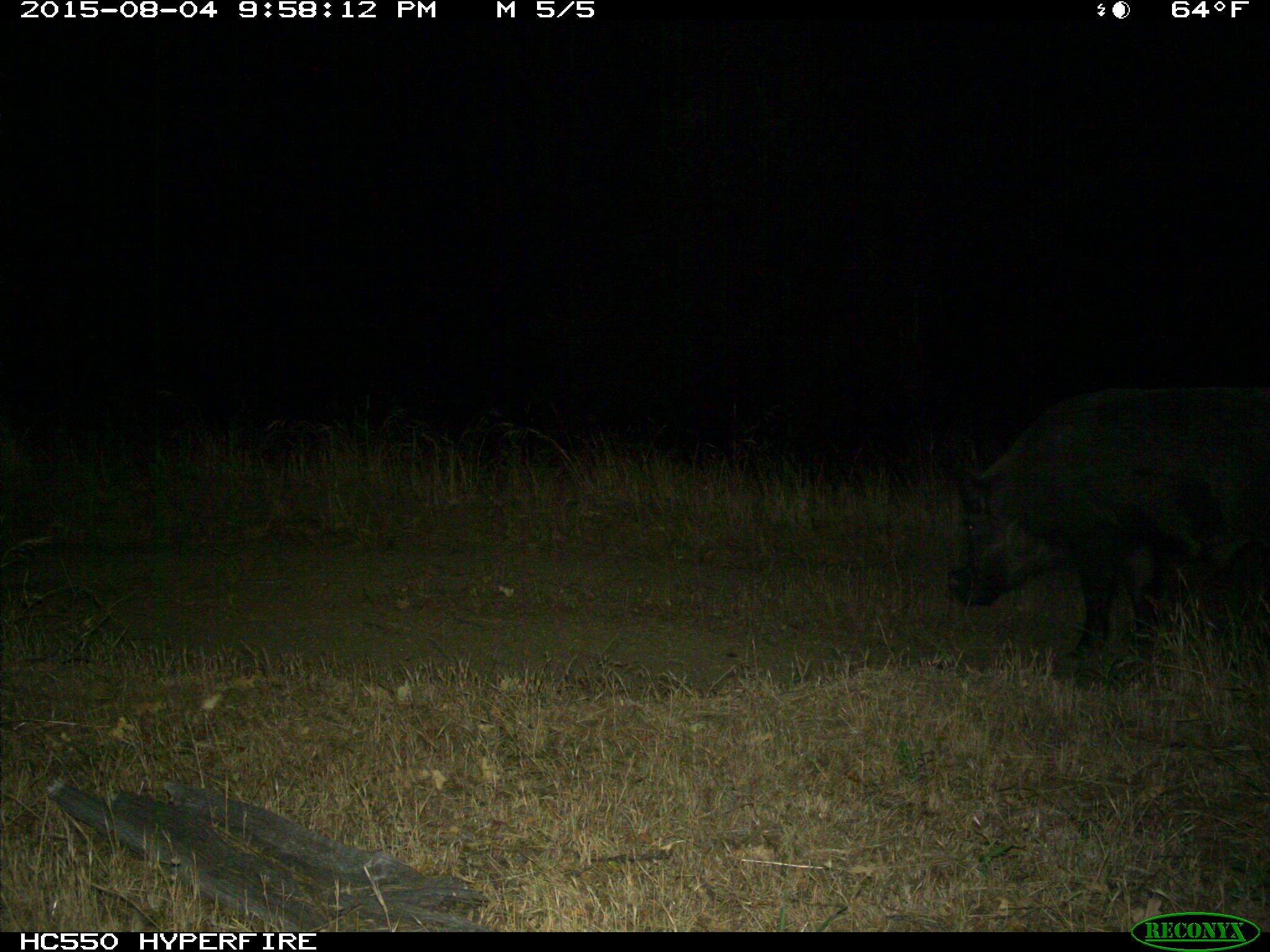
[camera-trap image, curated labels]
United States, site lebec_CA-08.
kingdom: Animalia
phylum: Chordata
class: Mammalia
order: Artiodactyla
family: Suidae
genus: Sus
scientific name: Sus scrofa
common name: wild boar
Sus scrofa (wild boar).